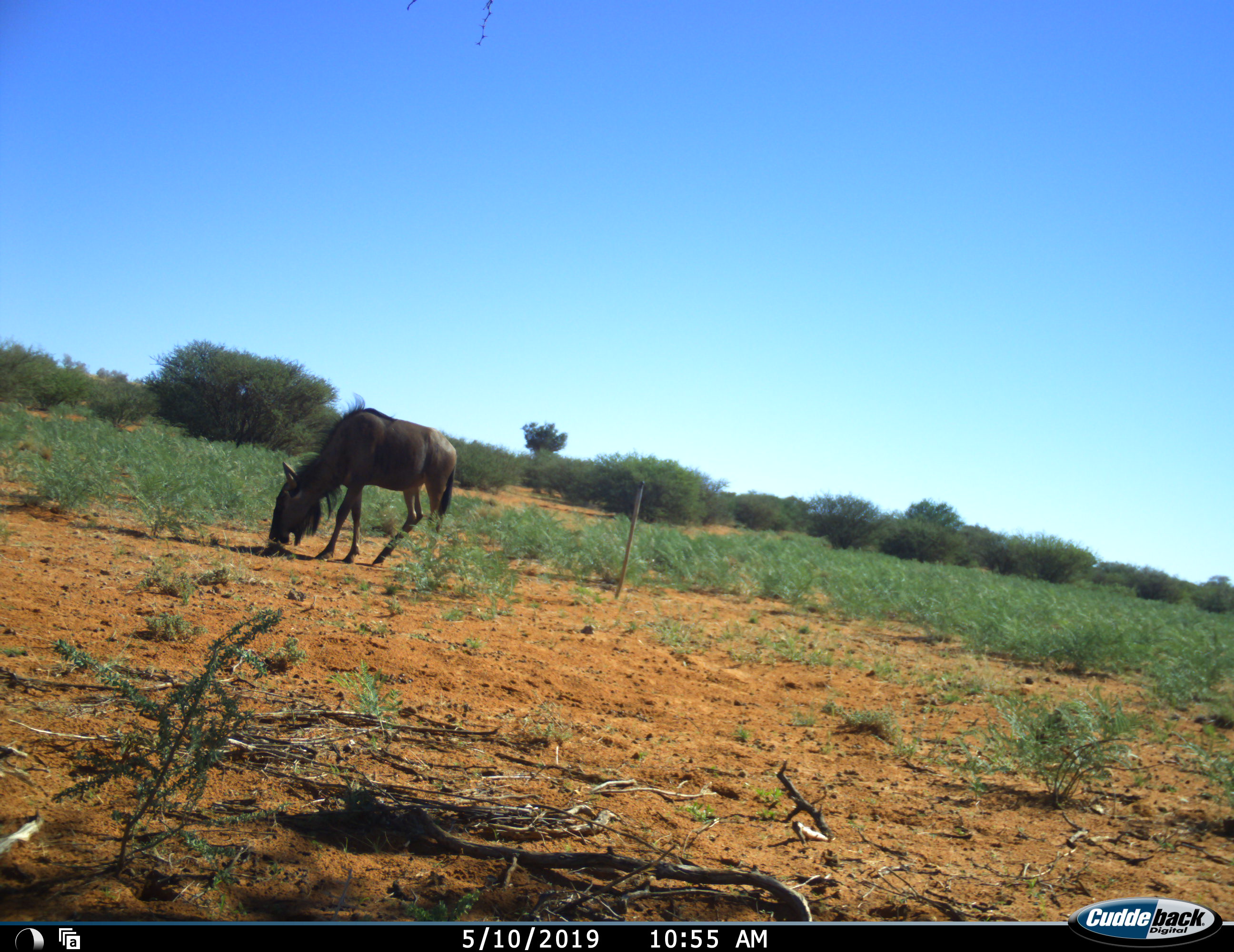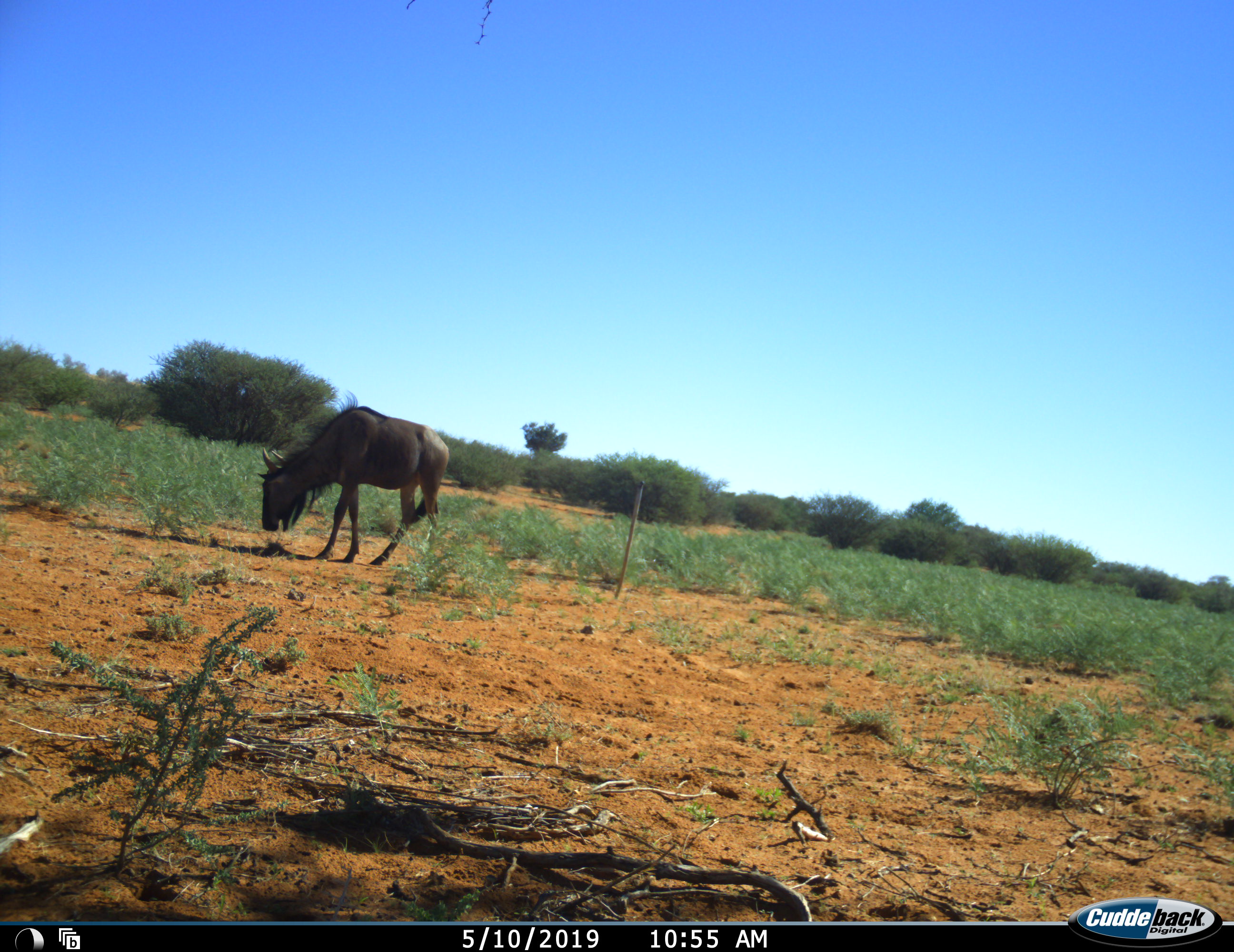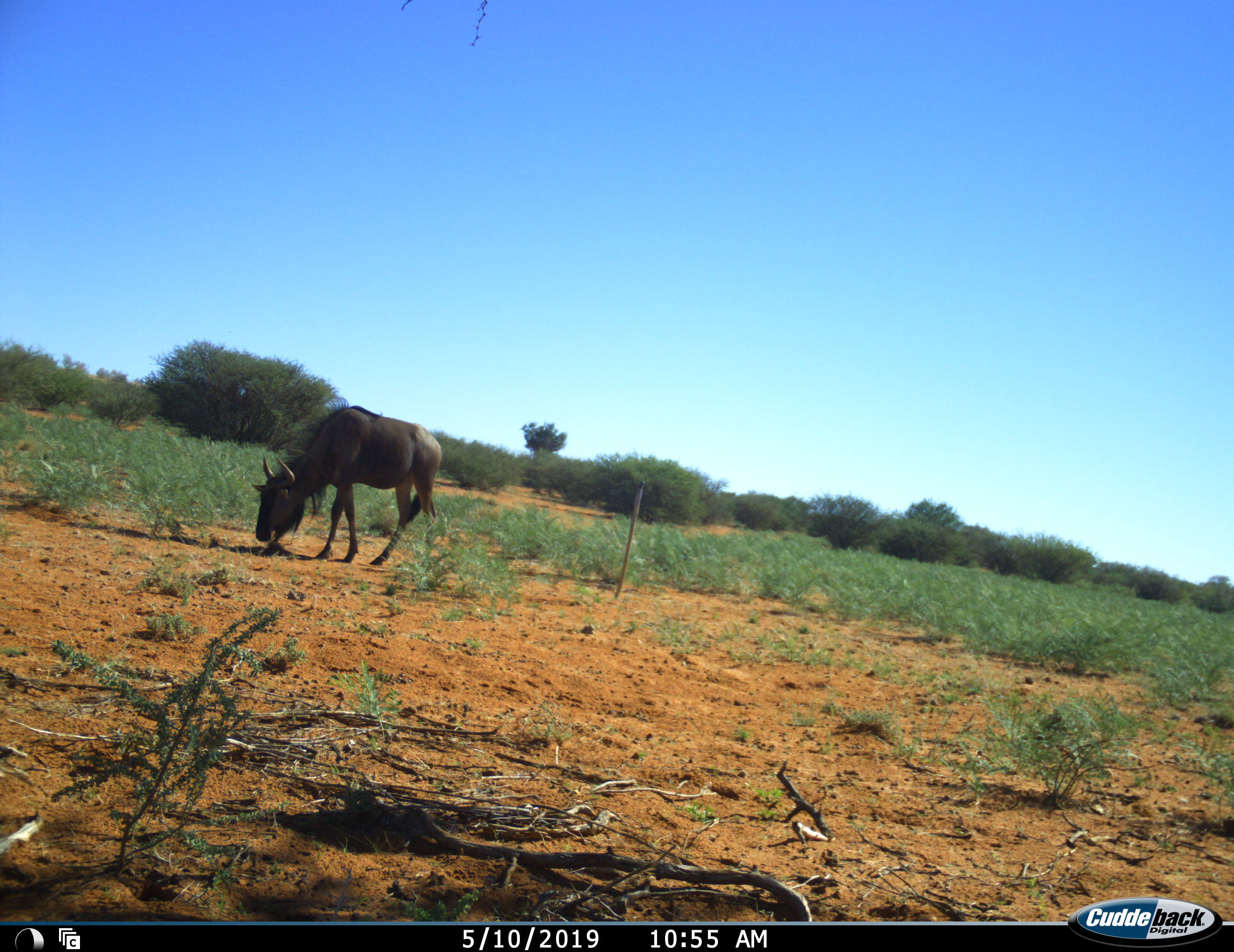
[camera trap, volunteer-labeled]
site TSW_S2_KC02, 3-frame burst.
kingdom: Animalia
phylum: Chordata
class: Mammalia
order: Artiodactyla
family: Bovidae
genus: Connochaetes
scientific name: Connochaetes taurinus taurinus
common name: blue wildebeest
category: wildebeestblue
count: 1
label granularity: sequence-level